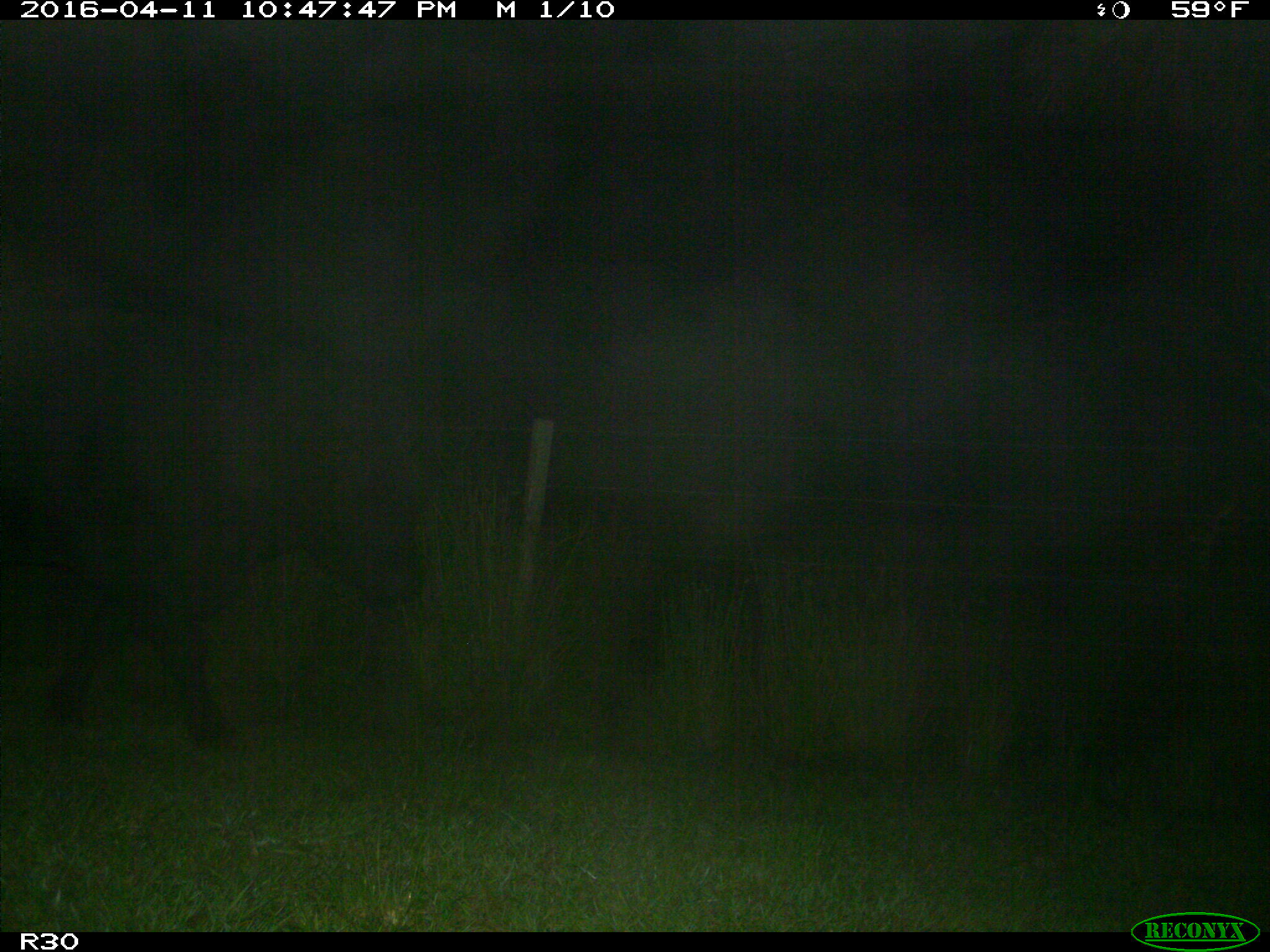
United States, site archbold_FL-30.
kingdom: Animalia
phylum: Chordata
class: Mammalia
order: Artiodactyla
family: Bovidae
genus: Bos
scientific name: Bos taurus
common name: domestic cow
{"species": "Bos taurus (domestic cow)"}